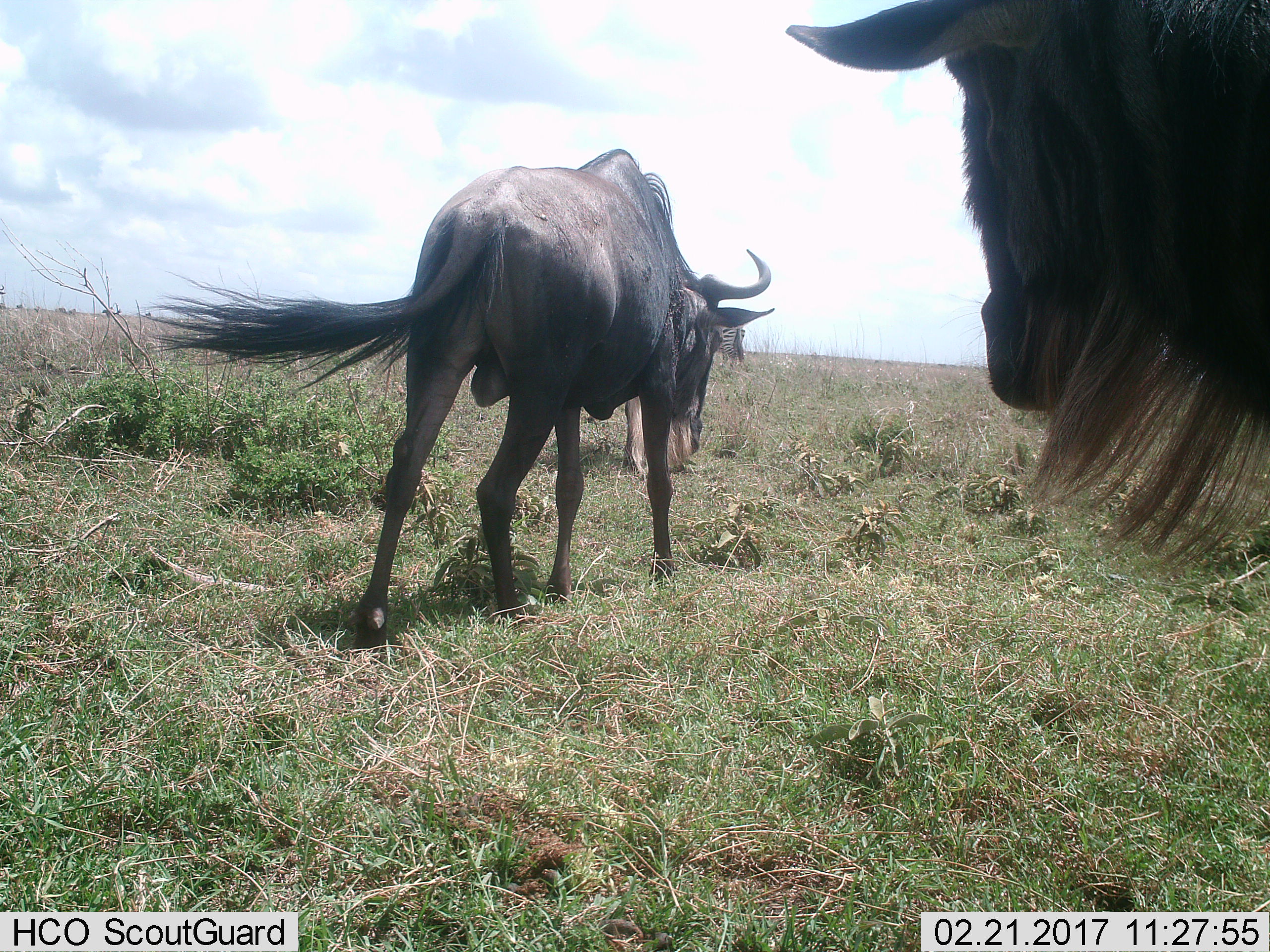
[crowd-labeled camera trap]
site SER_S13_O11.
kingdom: Animalia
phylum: Chordata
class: Mammalia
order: Artiodactyla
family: Bovidae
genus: Connochaetes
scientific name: Connochaetes taurinus taurinus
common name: blue wildebeest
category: wildebeestblue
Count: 2.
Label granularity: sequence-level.